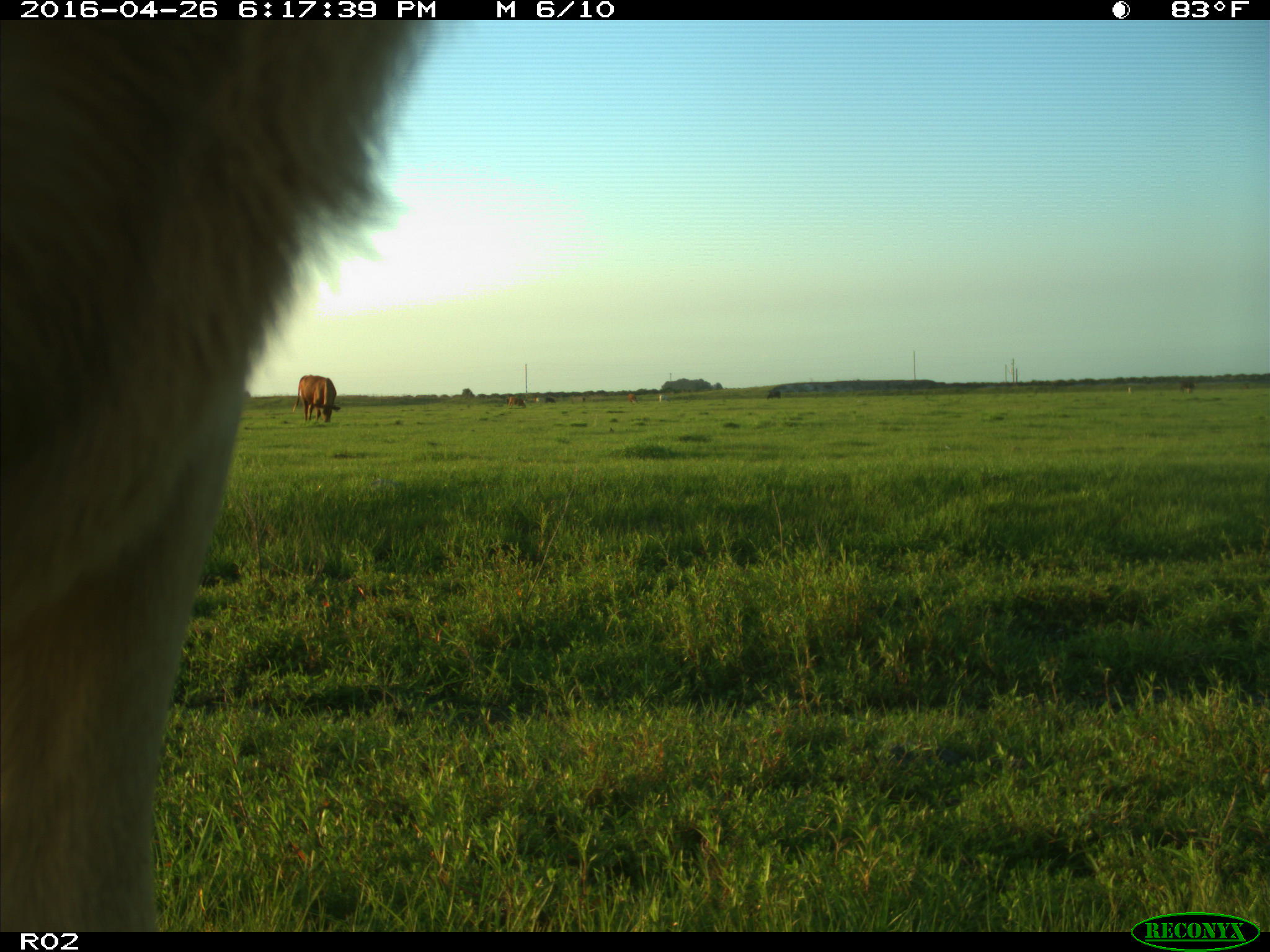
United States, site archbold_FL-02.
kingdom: Animalia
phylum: Chordata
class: Mammalia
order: Artiodactyla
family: Bovidae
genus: Bos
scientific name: Bos taurus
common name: domestic cow